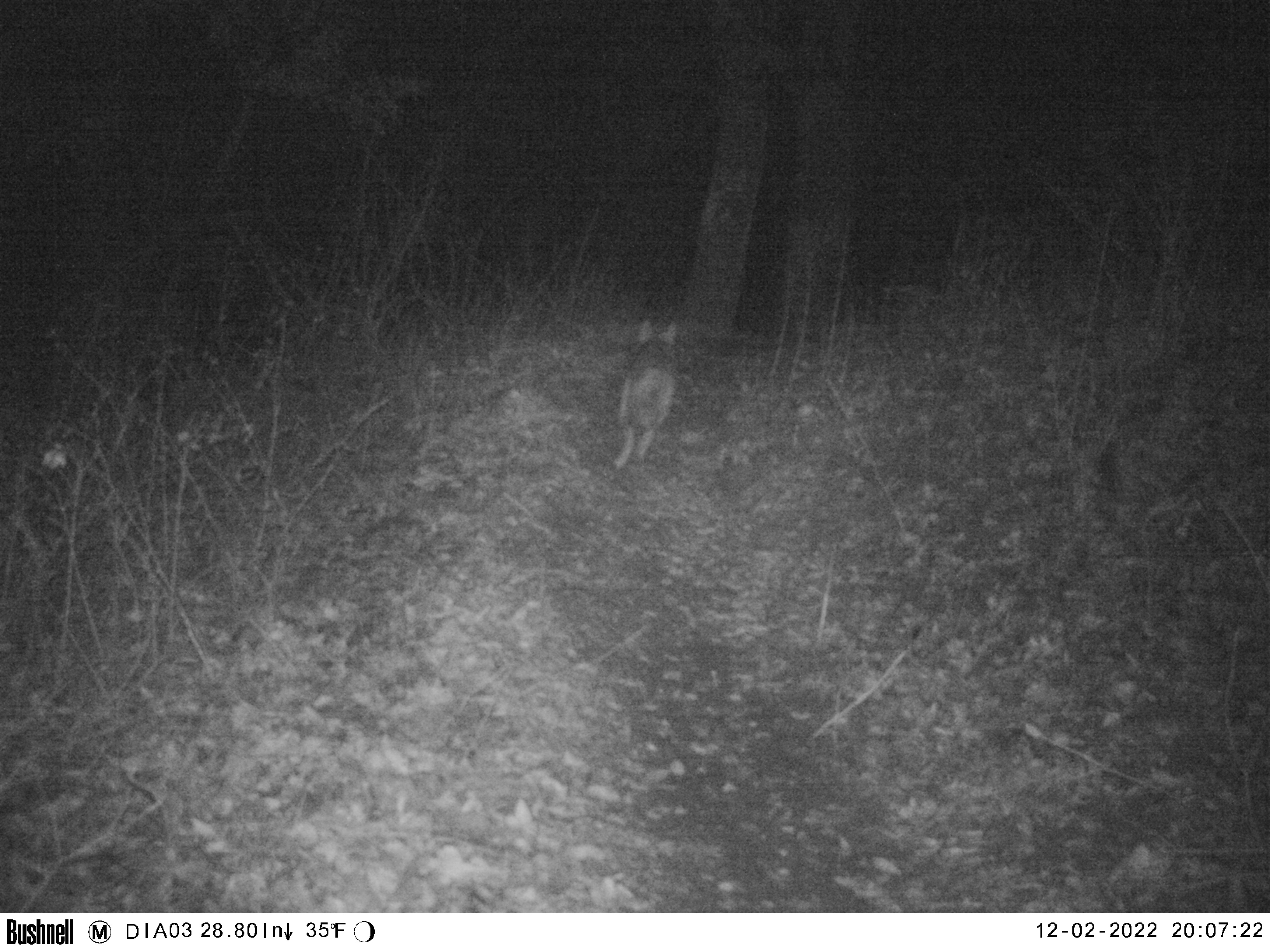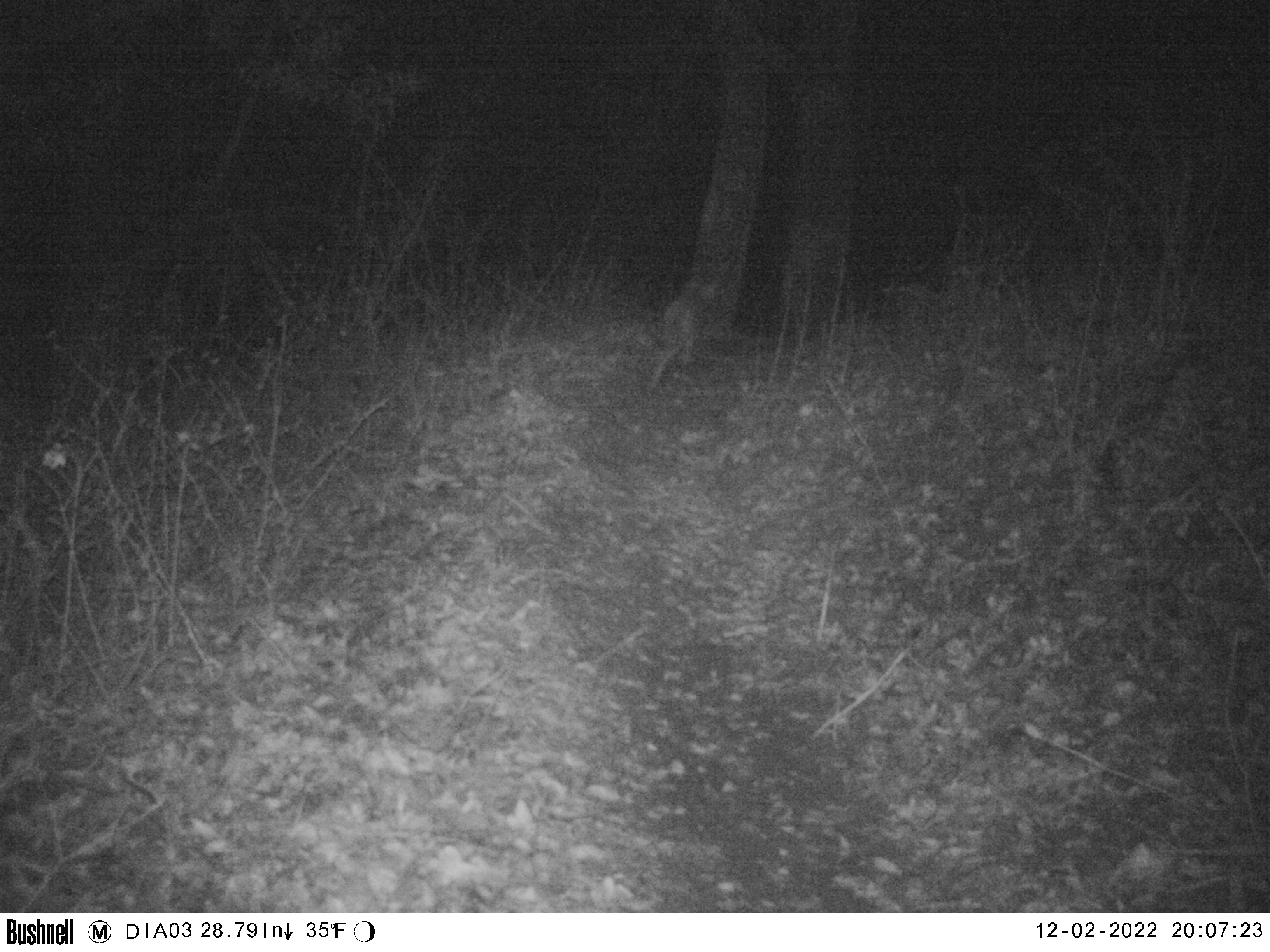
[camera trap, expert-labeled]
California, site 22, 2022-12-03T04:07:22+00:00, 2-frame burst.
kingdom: Animalia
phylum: Chordata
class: Mammalia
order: Carnivora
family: Canidae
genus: Canis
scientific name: Canis latrans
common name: coyote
Coyote (Canis latrans).